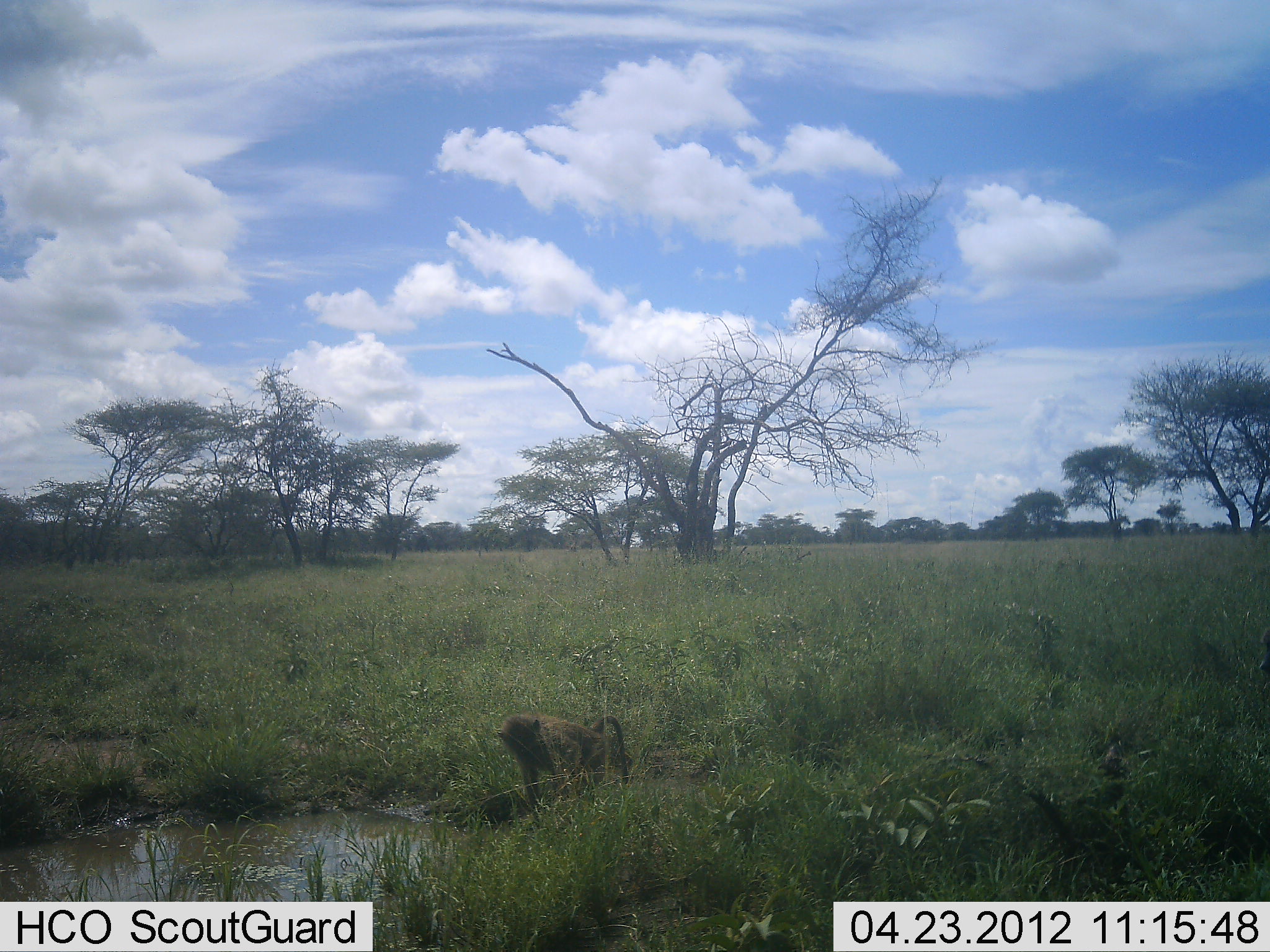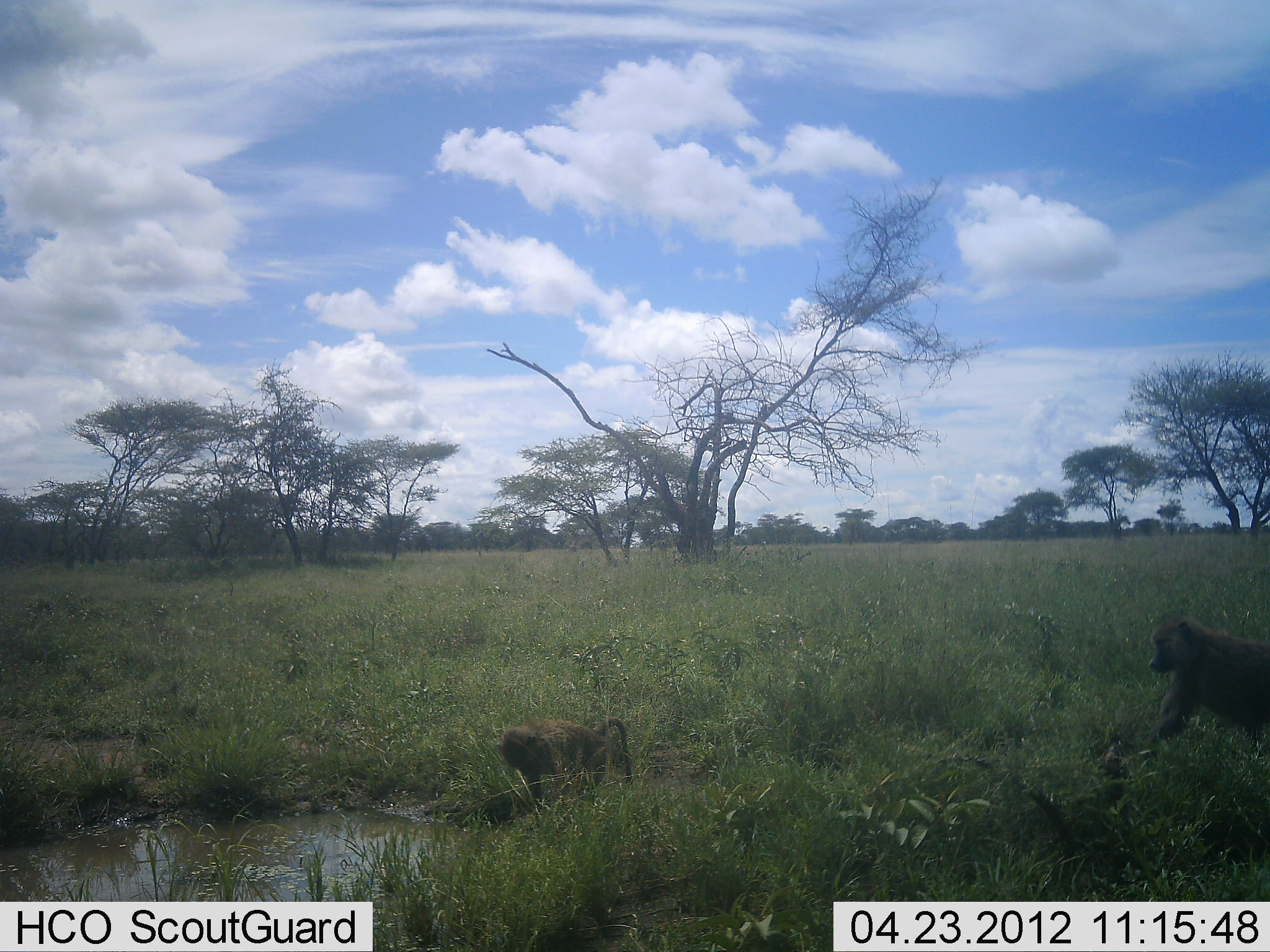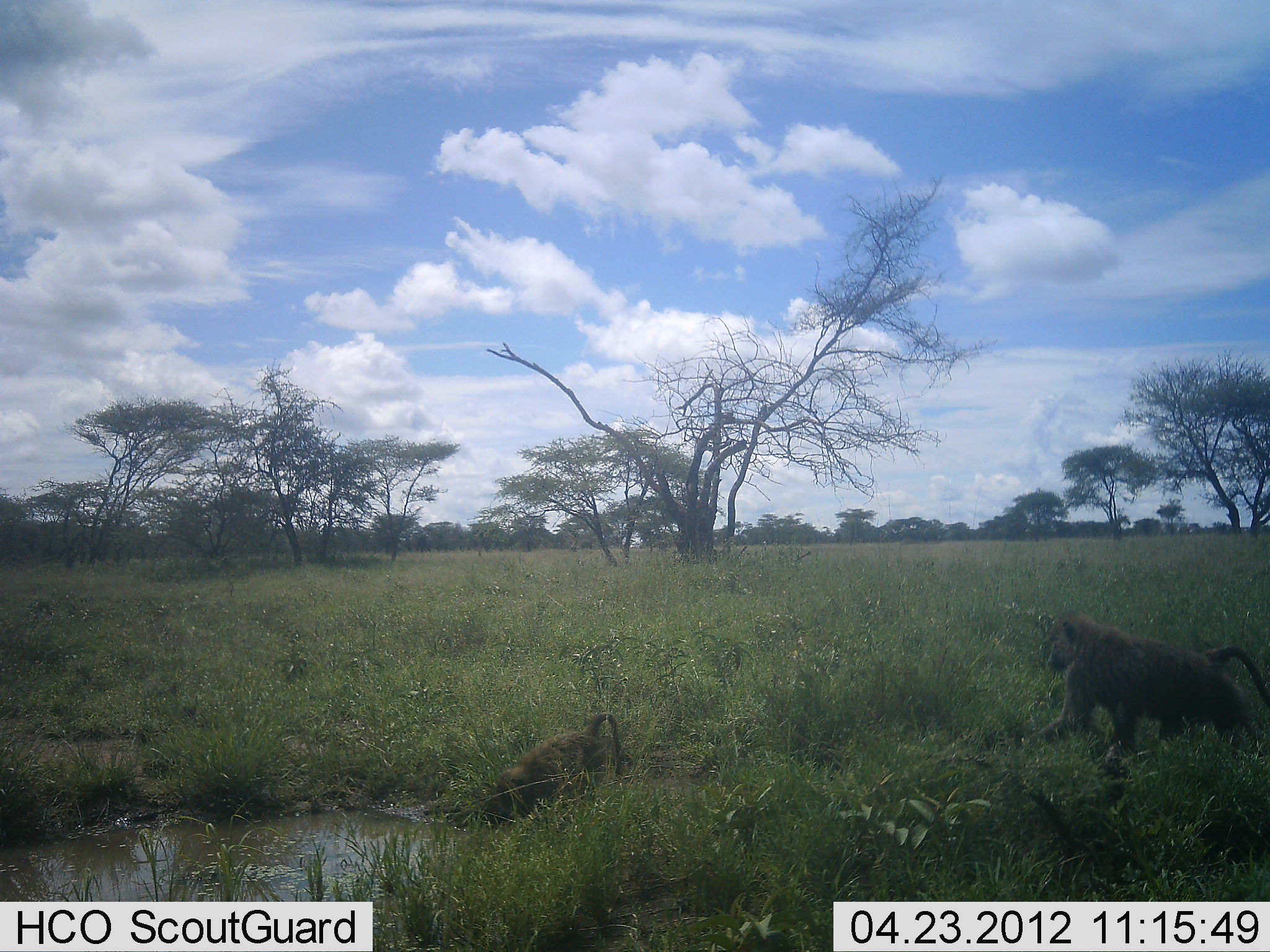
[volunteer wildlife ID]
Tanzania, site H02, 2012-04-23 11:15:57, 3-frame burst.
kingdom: Animalia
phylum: Chordata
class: Mammalia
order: Primates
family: Cercopithecidae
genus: Papio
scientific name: Papio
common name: baboon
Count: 2.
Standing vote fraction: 24%.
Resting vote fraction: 0%.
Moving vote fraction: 90%.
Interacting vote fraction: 3%.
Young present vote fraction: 31%.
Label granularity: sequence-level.